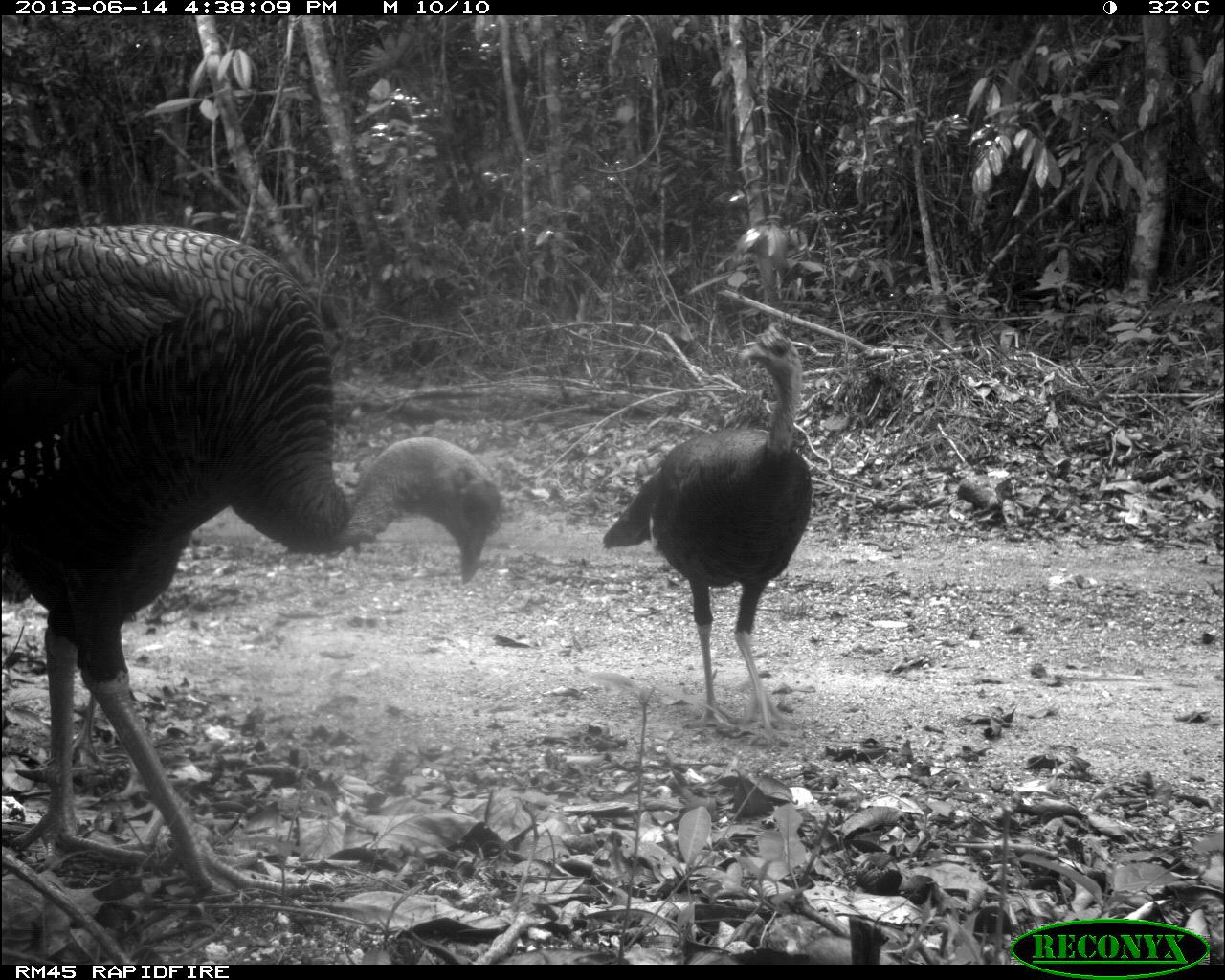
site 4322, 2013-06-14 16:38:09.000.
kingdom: Animalia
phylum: Chordata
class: Aves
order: Galliformes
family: Phasianidae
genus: Meleagris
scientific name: Meleagris ocellata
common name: ocellated turkey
Meleagris ocellata (ocellated turkey), count 3.